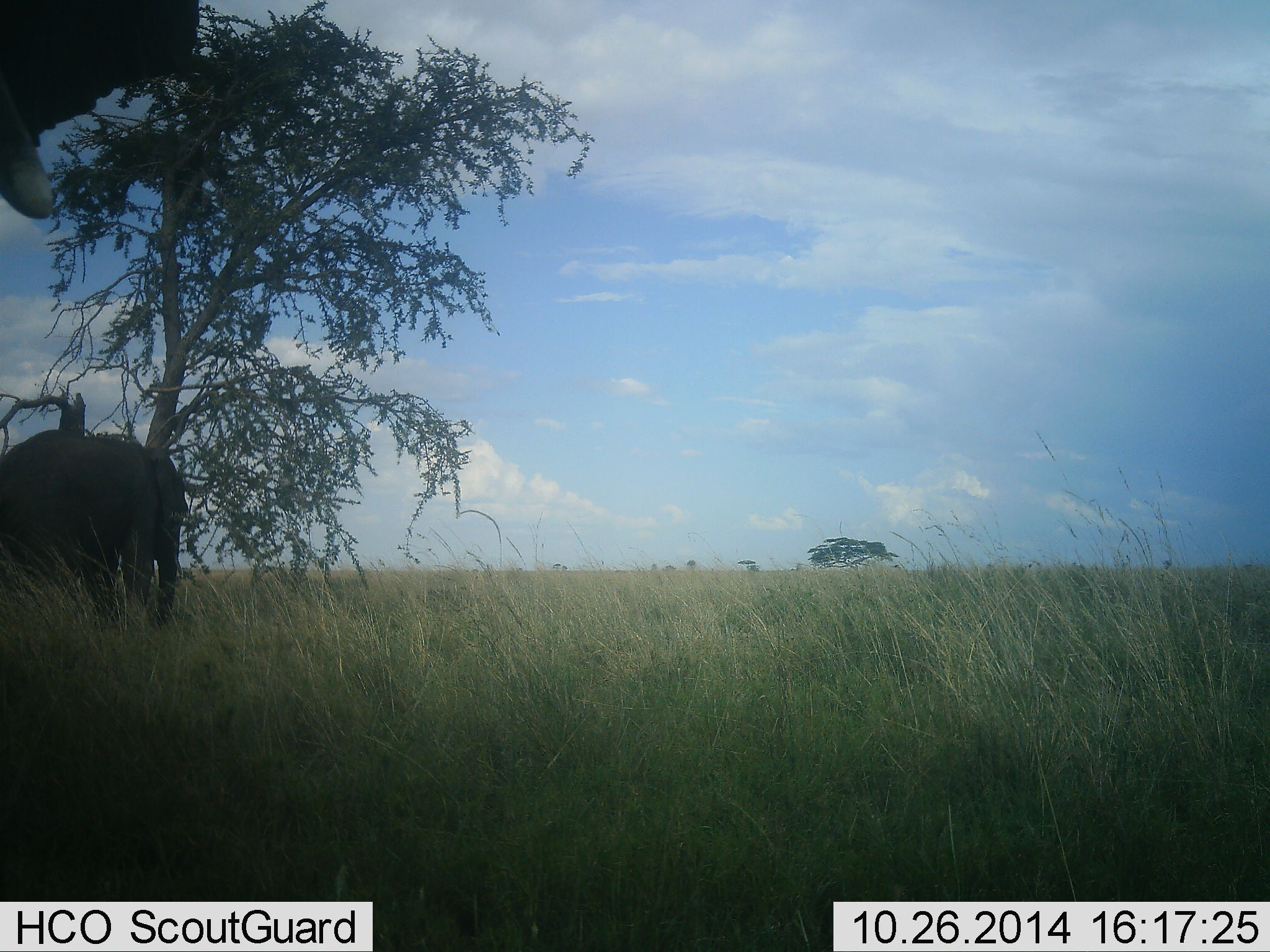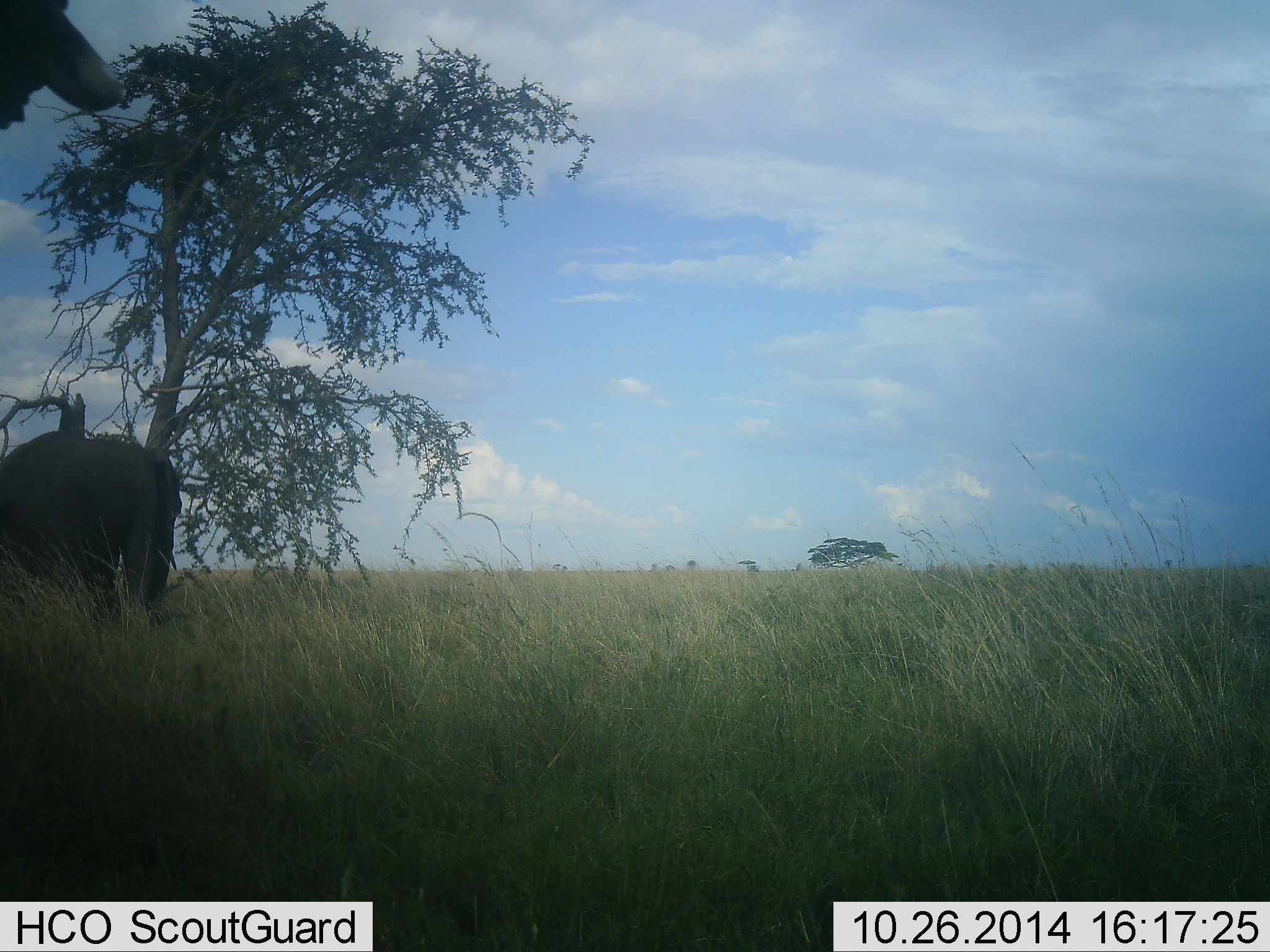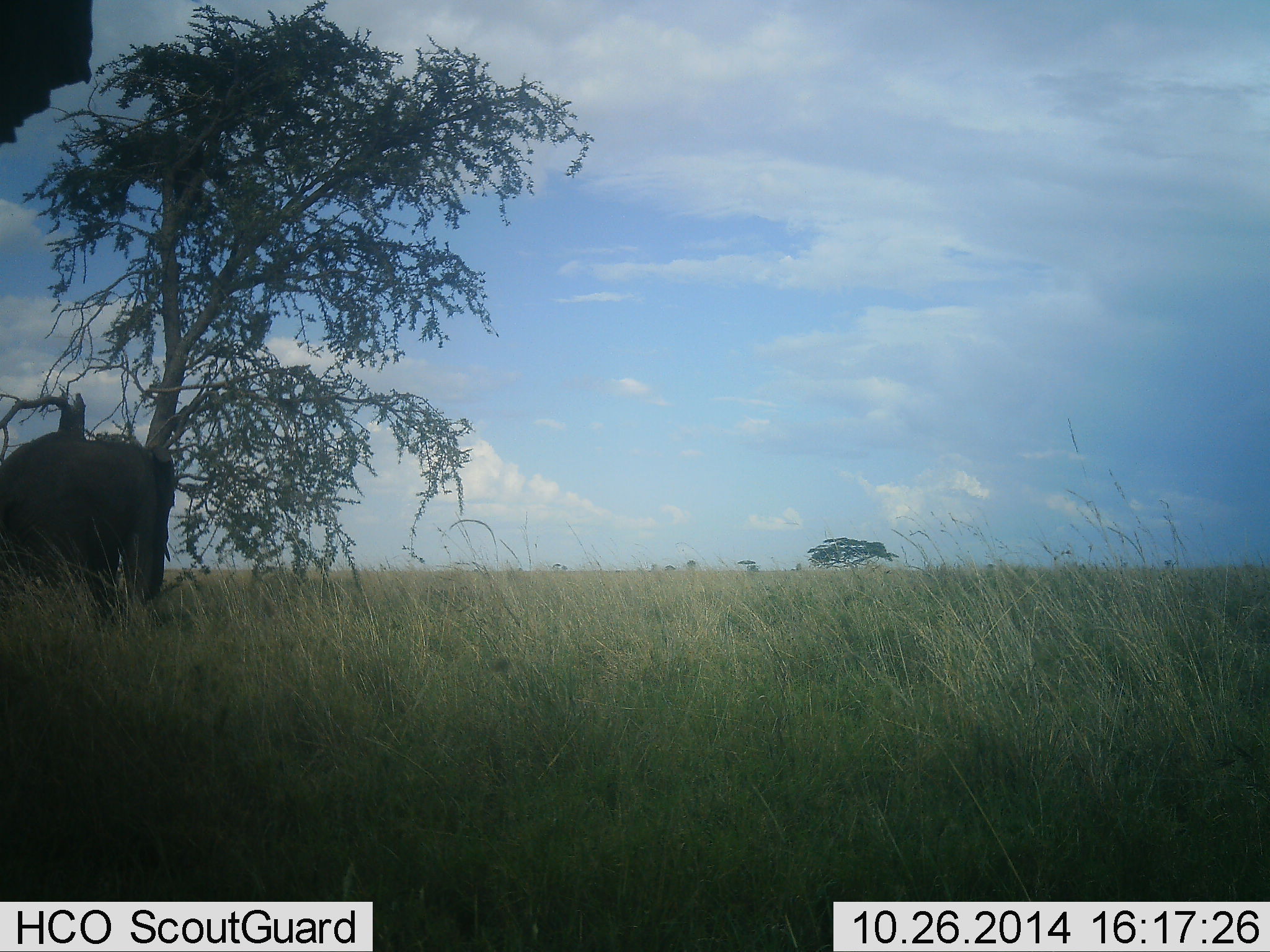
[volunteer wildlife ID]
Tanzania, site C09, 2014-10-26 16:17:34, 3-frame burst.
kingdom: Animalia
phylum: Chordata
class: Mammalia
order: Proboscidea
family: Elephantidae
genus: Loxodonta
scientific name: Loxodonta africana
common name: african bush elephant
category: elephant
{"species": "elephant (african bush elephant) (Loxodonta africana)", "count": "2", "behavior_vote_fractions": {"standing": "80%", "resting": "0%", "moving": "0%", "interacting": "0%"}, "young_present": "10%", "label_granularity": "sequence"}